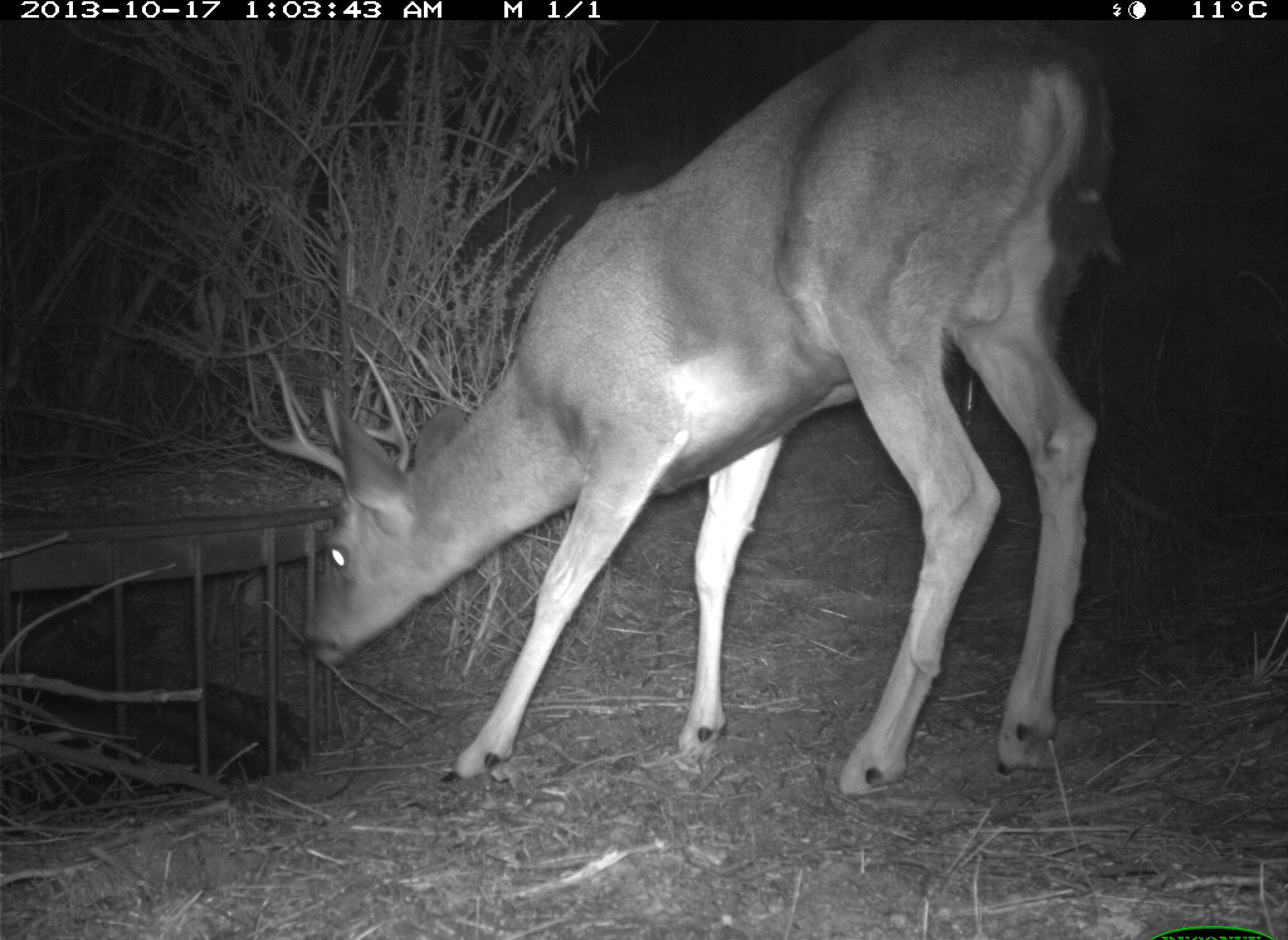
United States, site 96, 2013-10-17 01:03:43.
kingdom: Animalia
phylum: Chordata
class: Mammalia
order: Artiodactyla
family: Cervidae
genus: Odocoileus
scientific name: Odocoileus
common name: deer